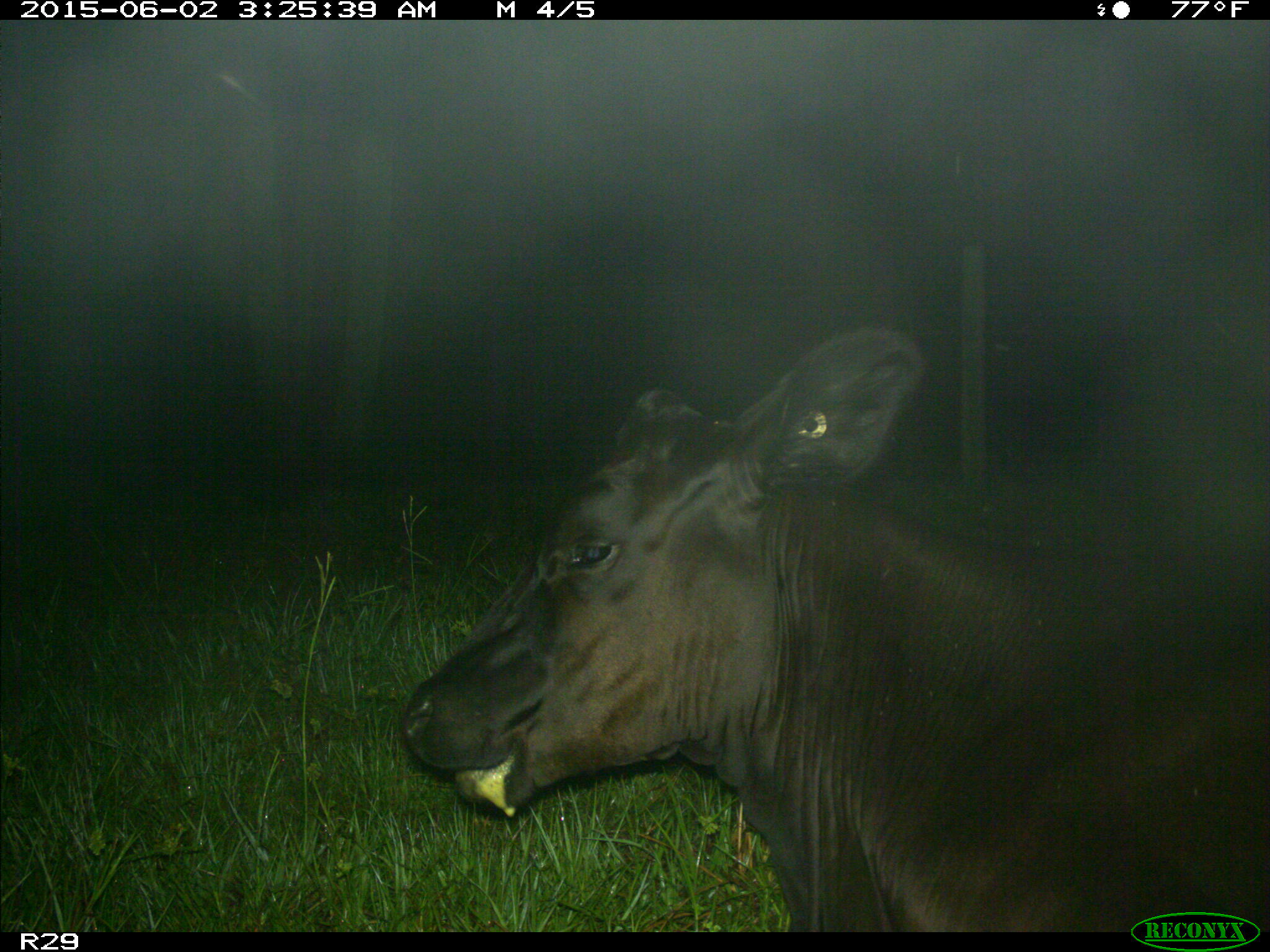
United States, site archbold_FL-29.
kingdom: Animalia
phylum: Chordata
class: Mammalia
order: Artiodactyla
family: Bovidae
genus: Bos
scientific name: Bos taurus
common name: domestic cow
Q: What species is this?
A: Bos taurus (domestic cow).